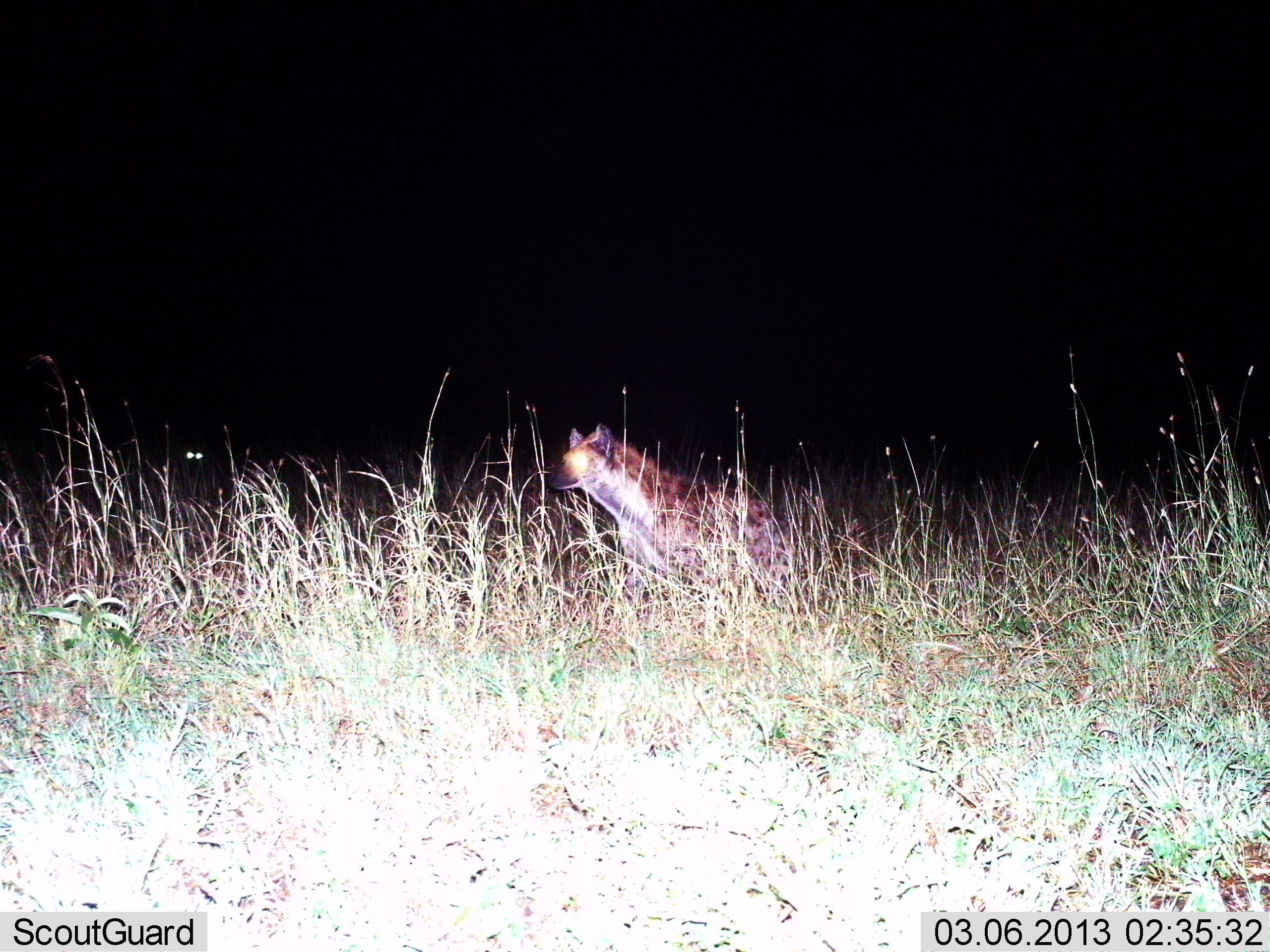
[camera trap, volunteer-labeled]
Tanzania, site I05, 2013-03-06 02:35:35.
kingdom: Animalia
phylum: Chordata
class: Mammalia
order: Carnivora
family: Hyaenidae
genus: Crocuta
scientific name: Crocuta crocuta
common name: spotted hyena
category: hyenaspotted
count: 1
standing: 64%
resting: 0%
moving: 36%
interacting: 0%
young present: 0%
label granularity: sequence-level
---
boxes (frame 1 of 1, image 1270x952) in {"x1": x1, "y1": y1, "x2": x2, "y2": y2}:
animal: {"x1": 545, "y1": 424, "x2": 788, "y2": 586}